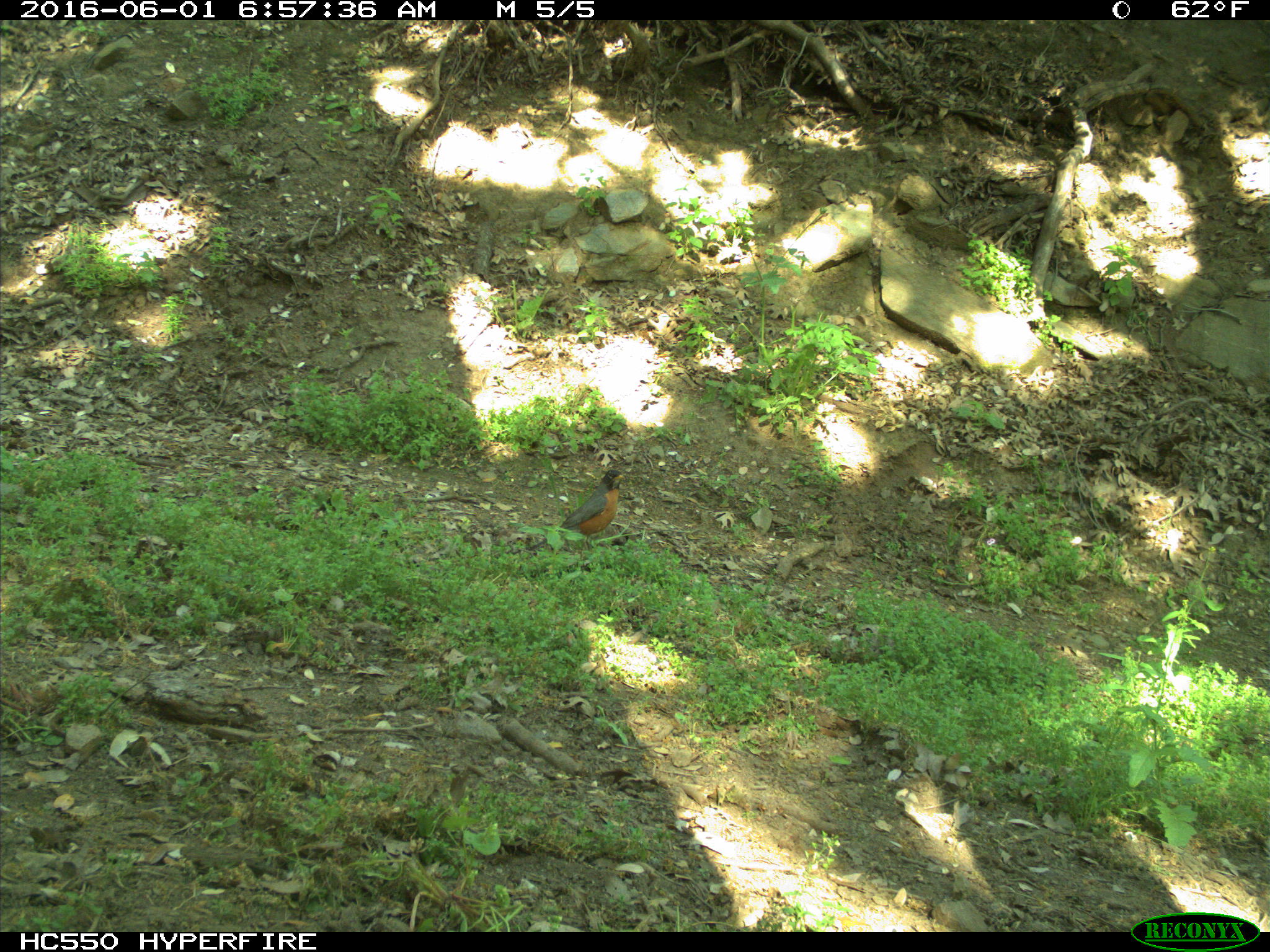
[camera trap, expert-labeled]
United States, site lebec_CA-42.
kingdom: Animalia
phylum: Chordata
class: Aves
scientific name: Aves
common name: birds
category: unidentified bird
Unidentified bird (birds) (Aves).